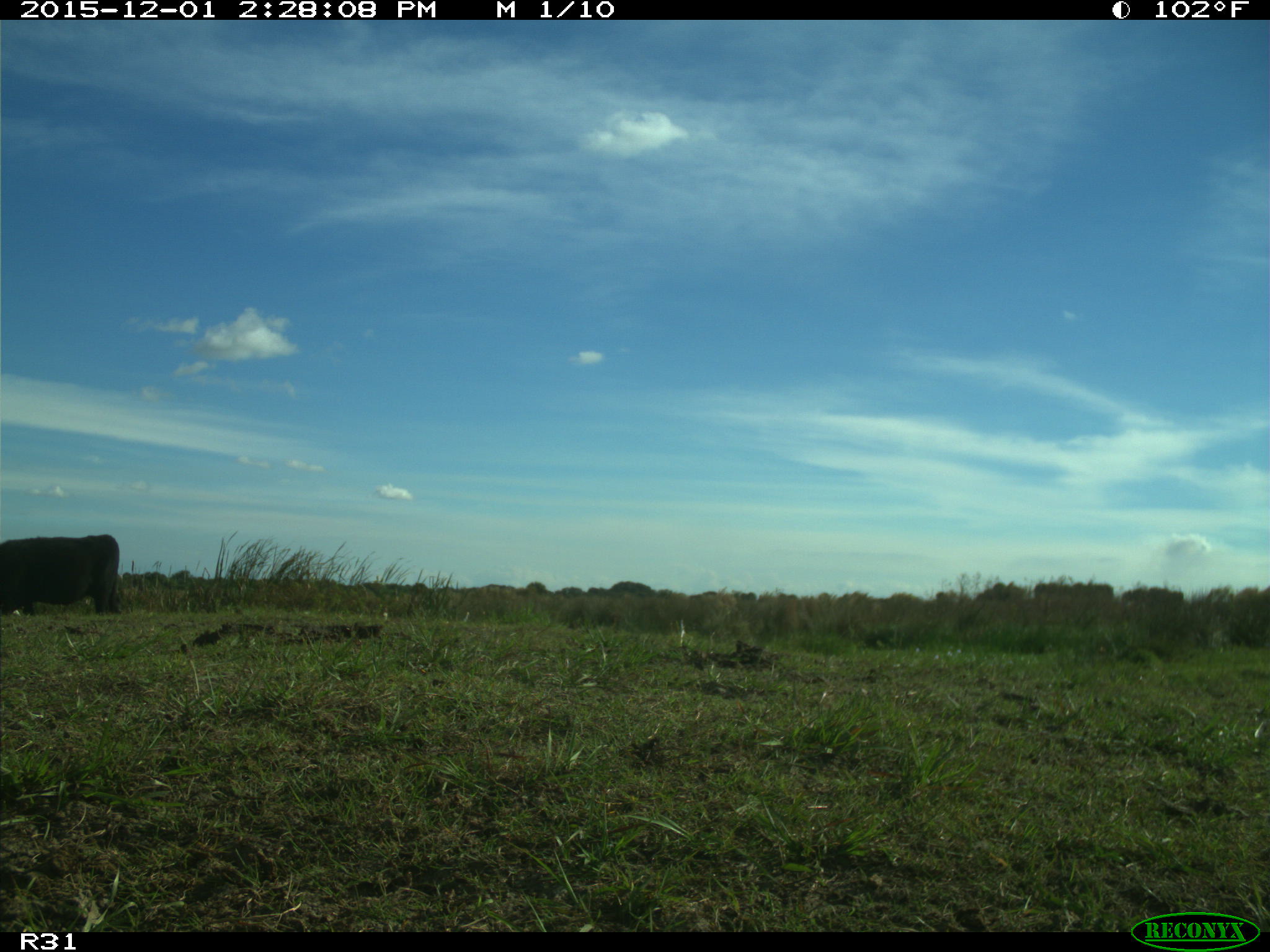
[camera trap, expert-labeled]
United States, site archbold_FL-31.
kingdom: Animalia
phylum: Chordata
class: Mammalia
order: Artiodactyla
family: Bovidae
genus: Bos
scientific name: Bos taurus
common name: domestic cow